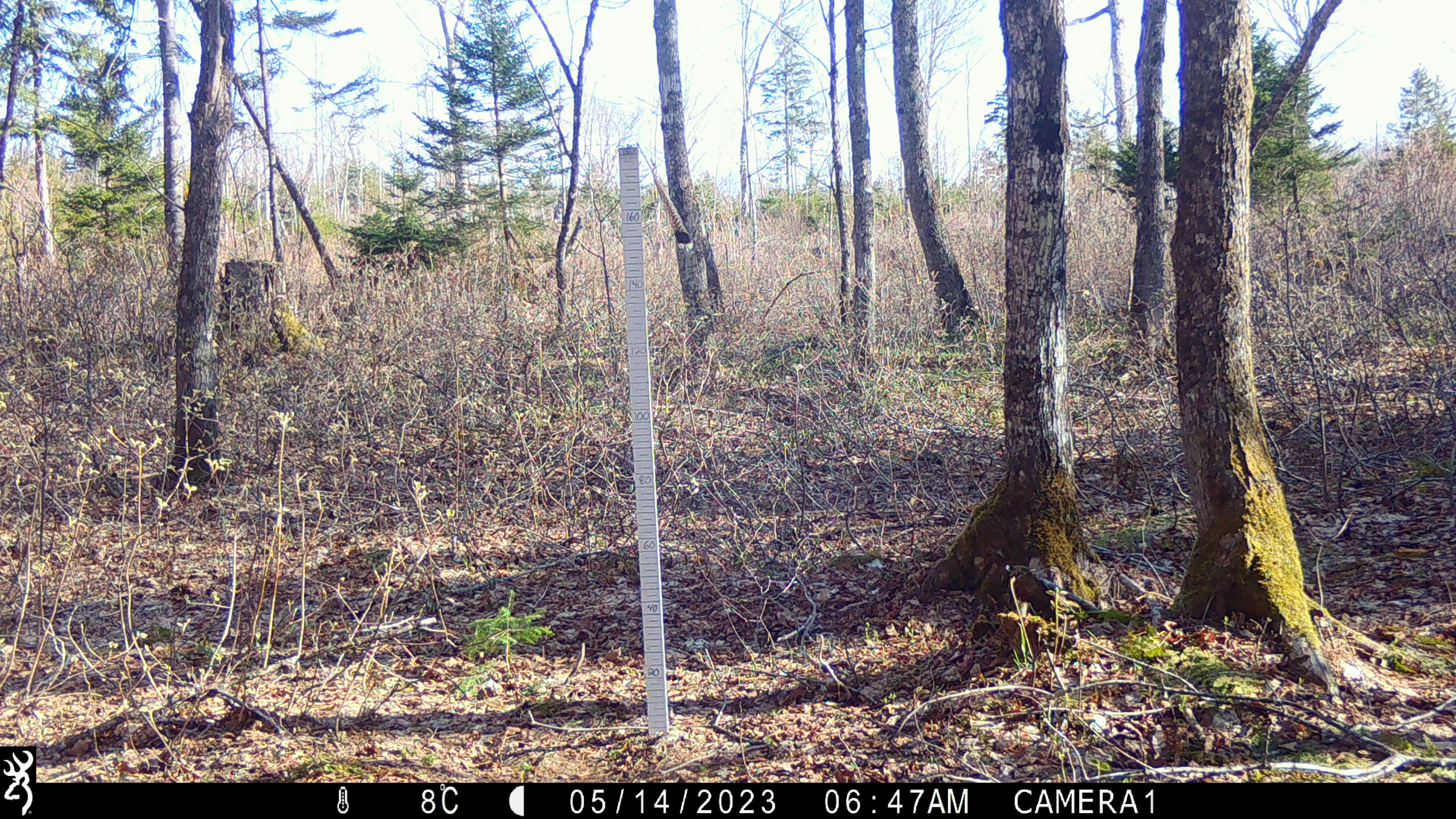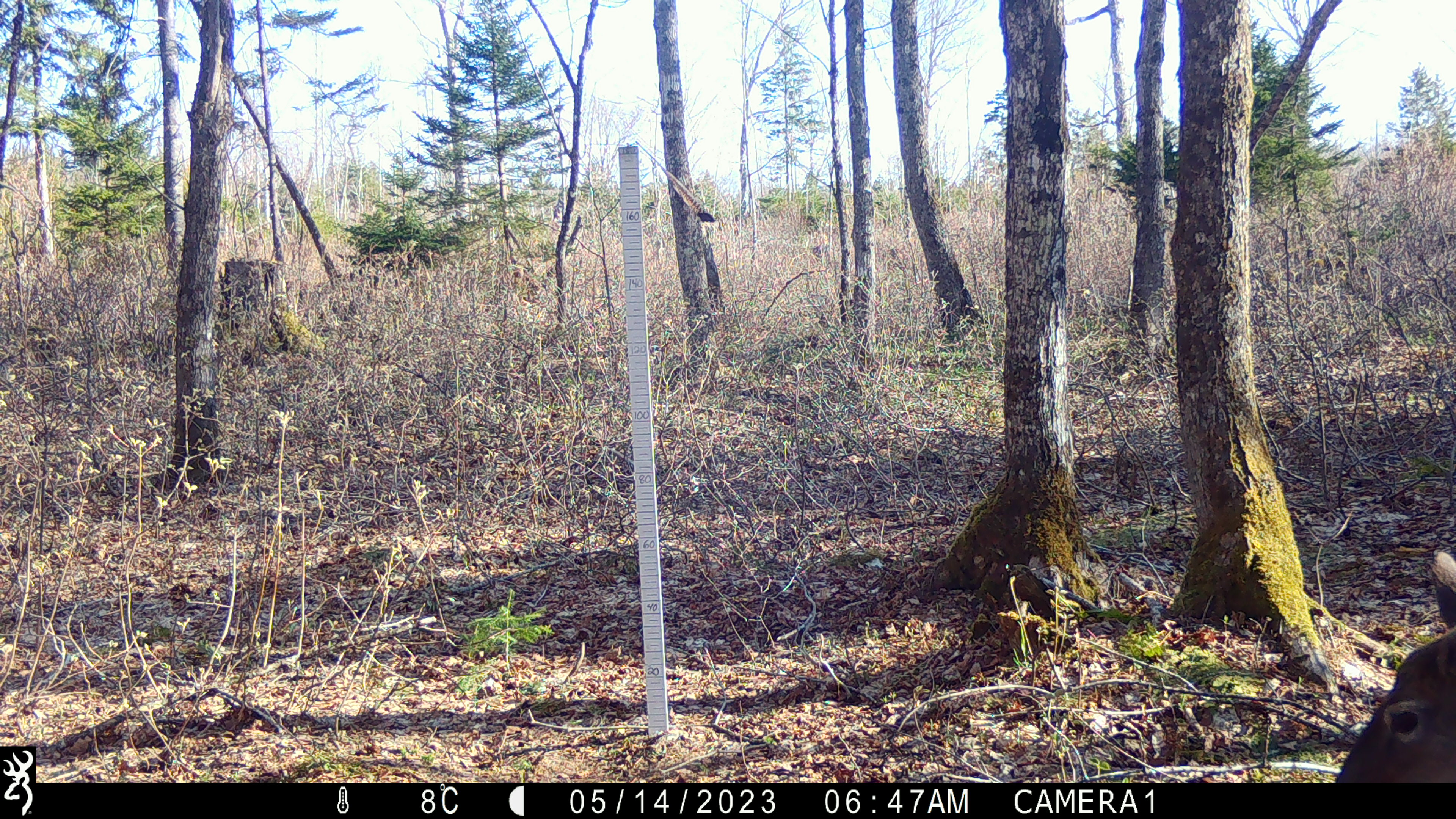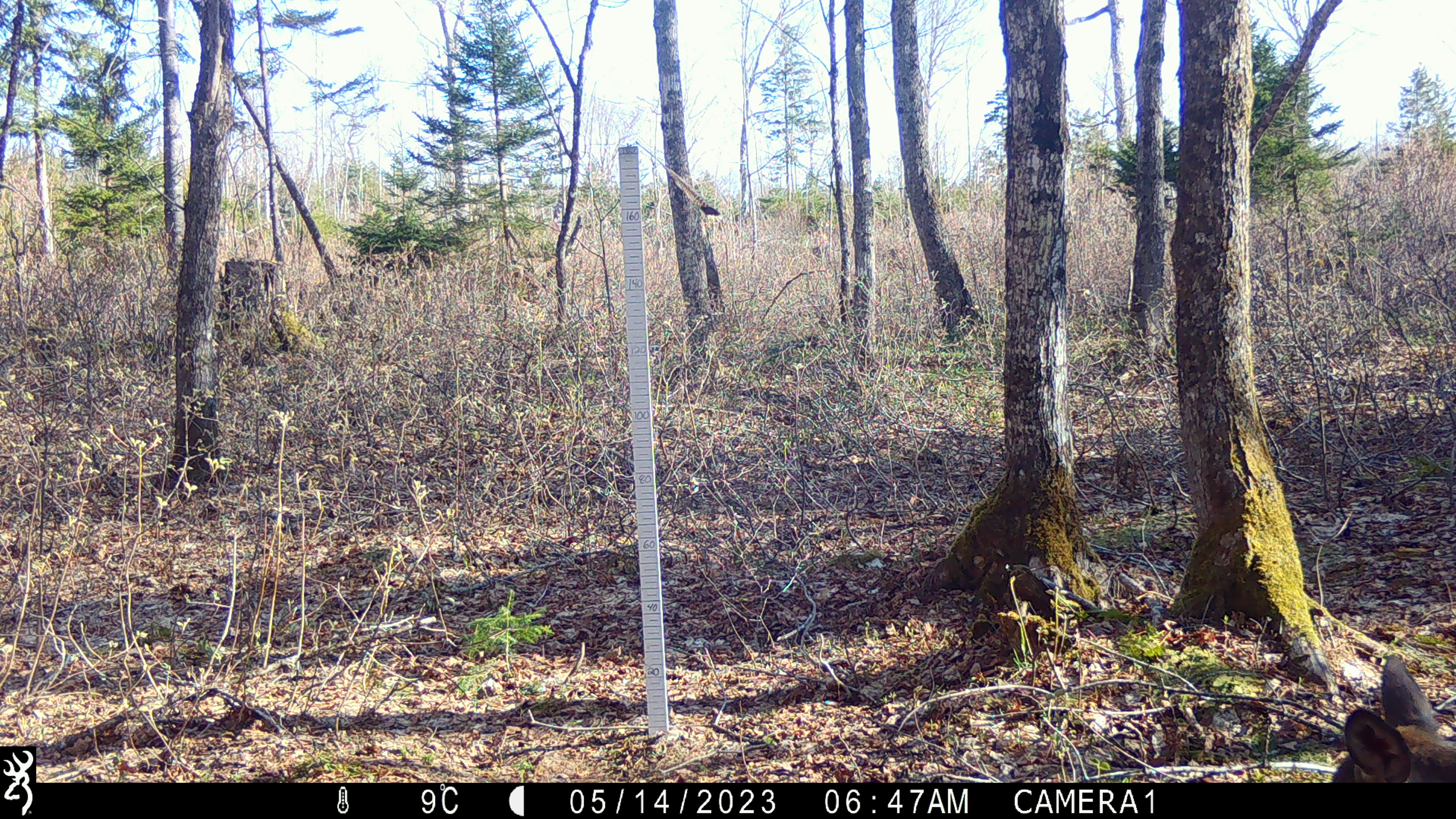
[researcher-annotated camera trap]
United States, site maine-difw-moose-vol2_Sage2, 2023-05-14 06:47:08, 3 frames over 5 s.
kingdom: Animalia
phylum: Chordata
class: Mammalia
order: Artiodactyla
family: Cervidae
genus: Odocoileus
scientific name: Odocoileus virginianus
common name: white-tailed deer